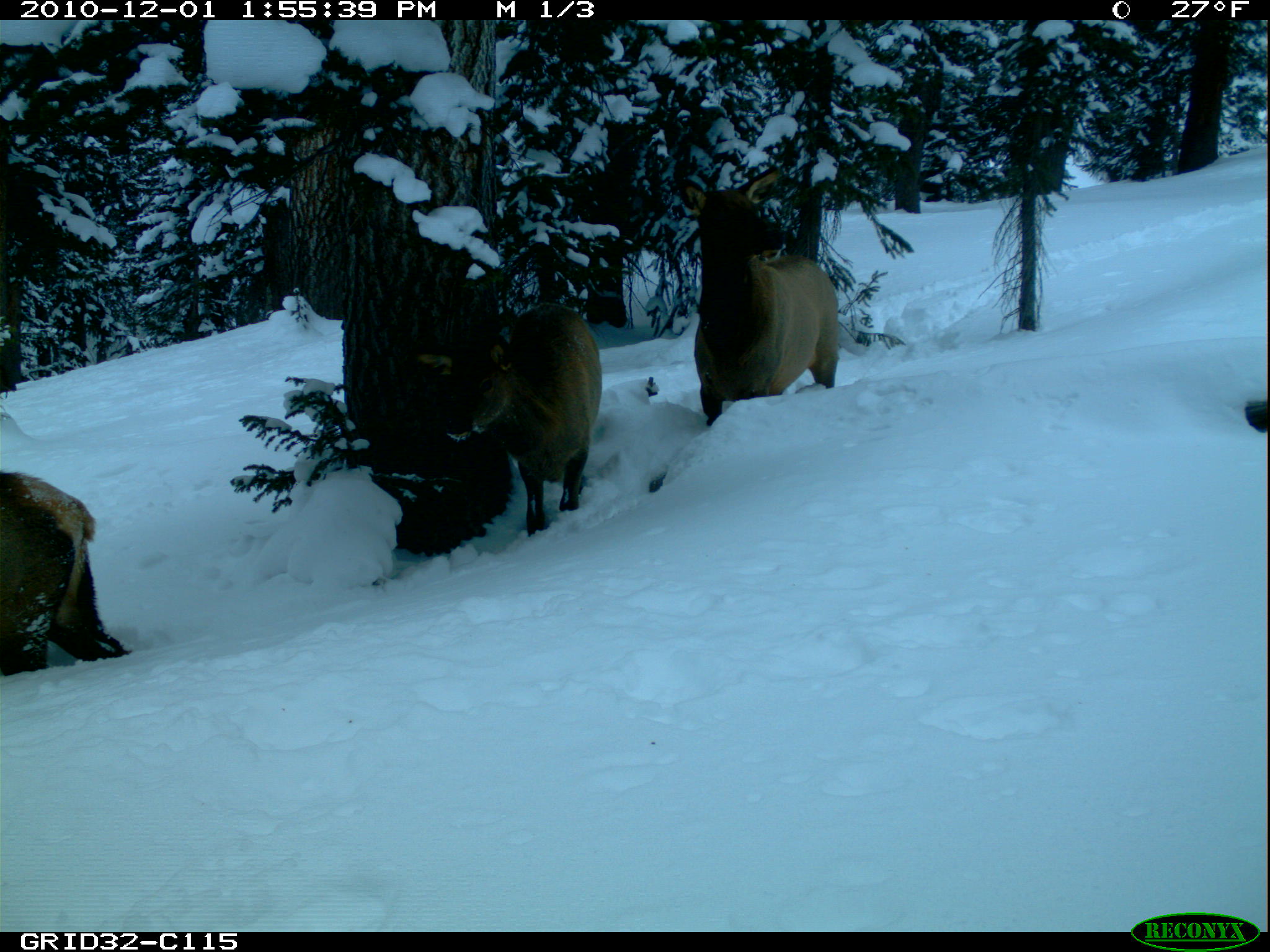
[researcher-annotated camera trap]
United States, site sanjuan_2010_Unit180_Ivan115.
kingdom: Animalia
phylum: Chordata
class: Mammalia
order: Artiodactyla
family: Cervidae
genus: Cervus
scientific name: Cervus elaphus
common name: red deer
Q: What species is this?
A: Cervus elaphus (red deer).